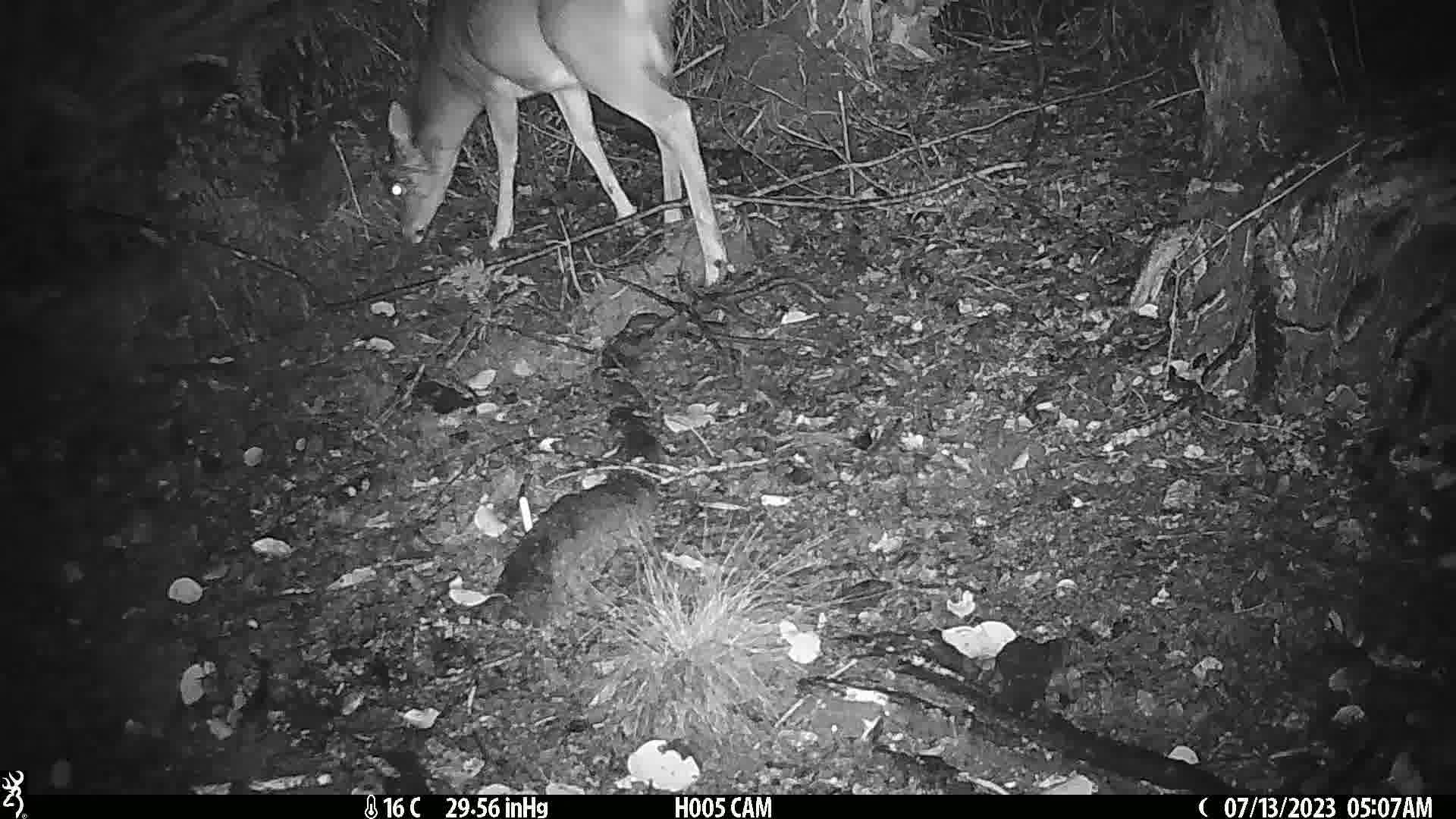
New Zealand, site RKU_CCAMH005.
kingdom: Animalia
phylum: Chordata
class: Mammalia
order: Artiodactyla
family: Cervidae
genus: Odocoileus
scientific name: Odocoileus virginianus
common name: white-tailed deer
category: white tailed deer